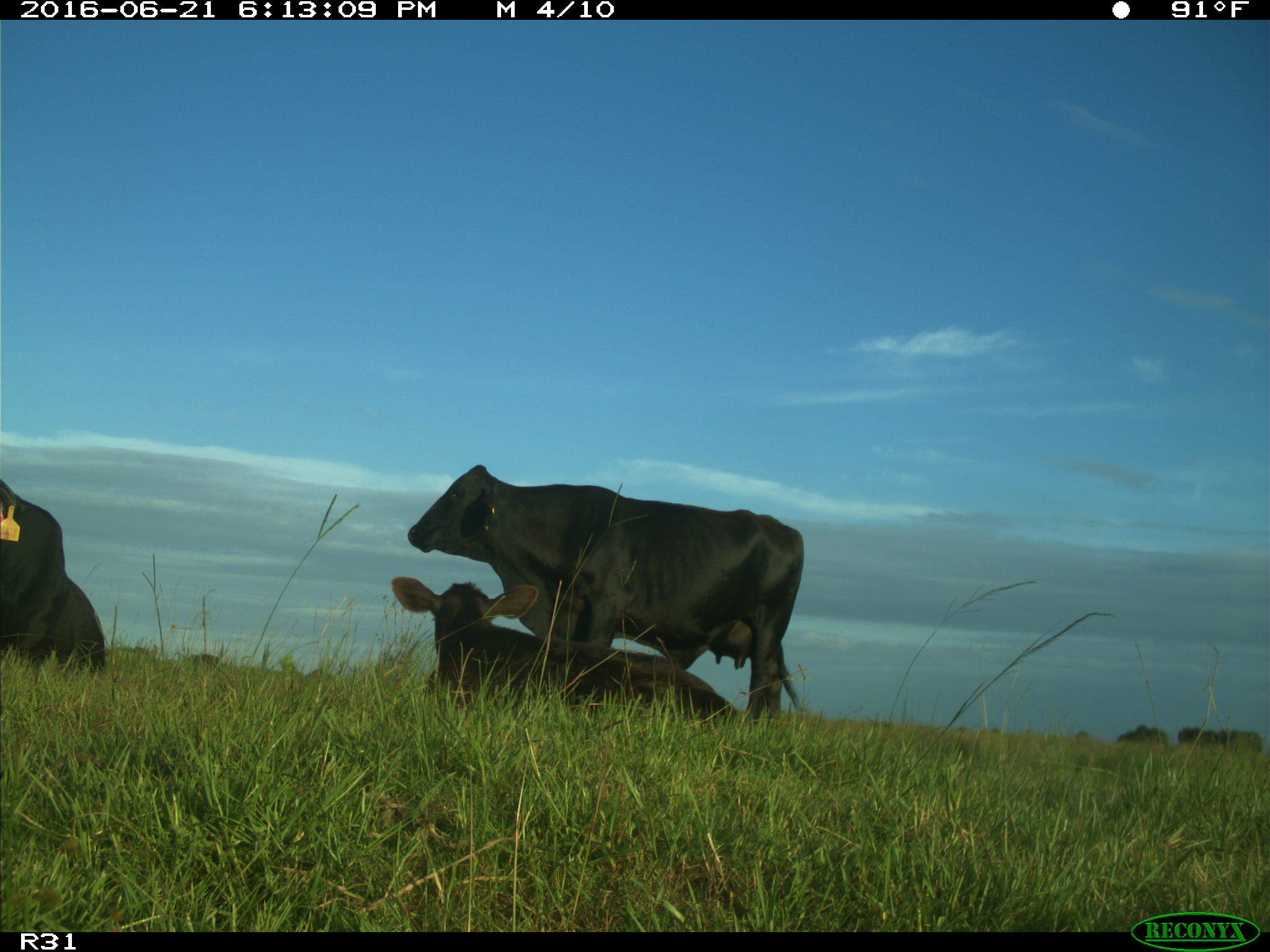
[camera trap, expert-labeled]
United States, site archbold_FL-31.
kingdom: Animalia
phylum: Chordata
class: Mammalia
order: Artiodactyla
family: Bovidae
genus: Bos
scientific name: Bos taurus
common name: domestic cow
Bos taurus (domestic cow).